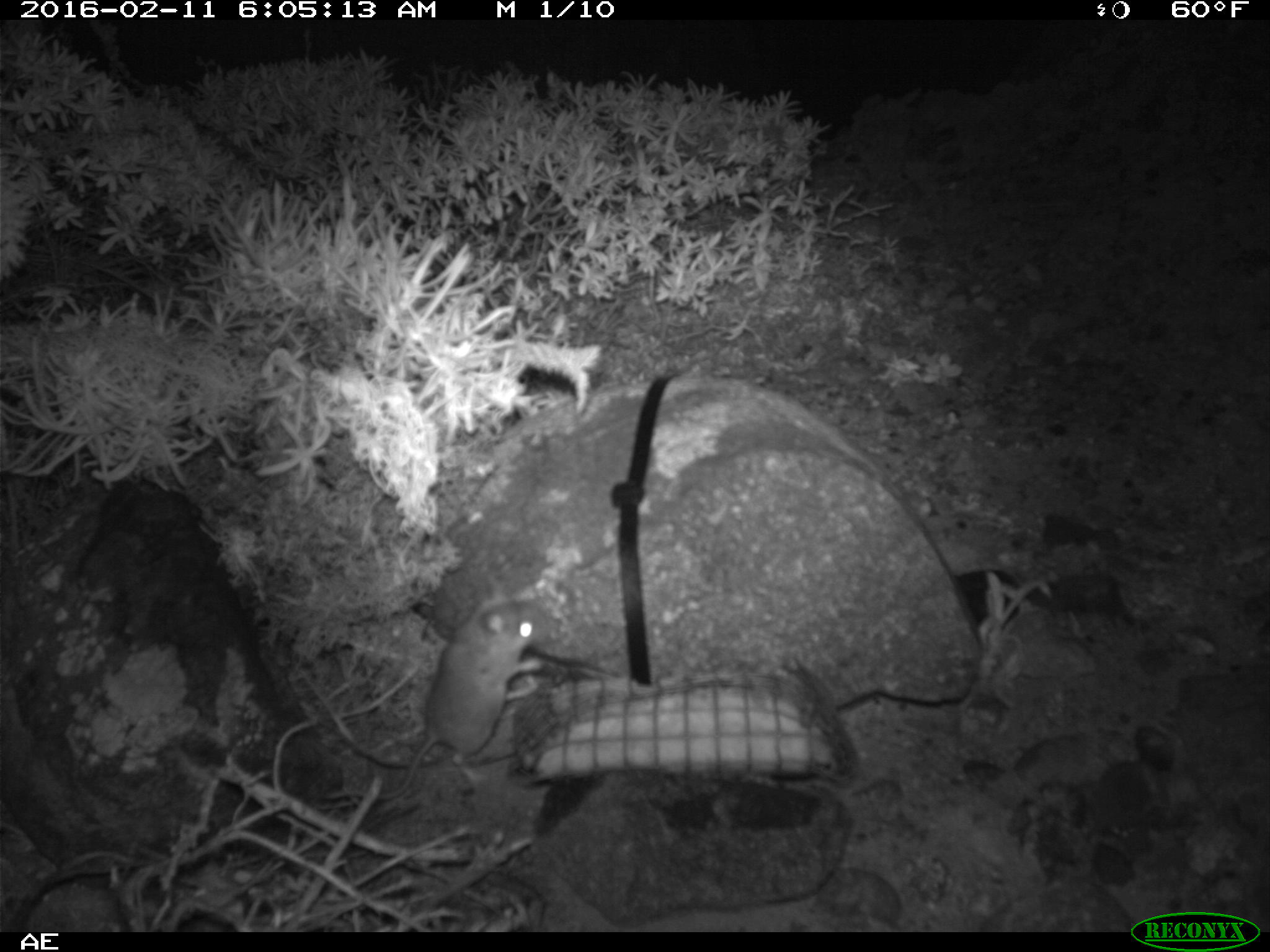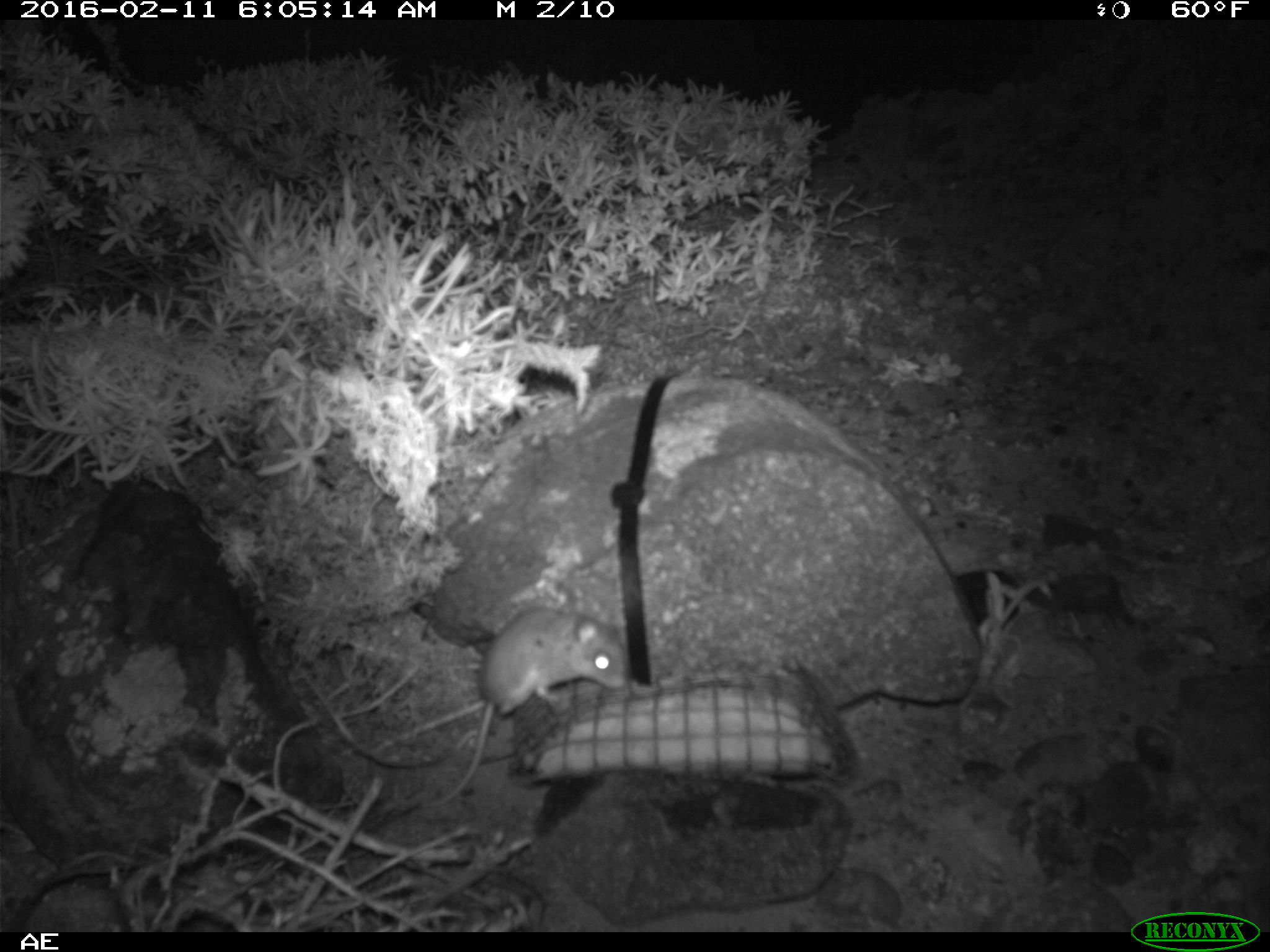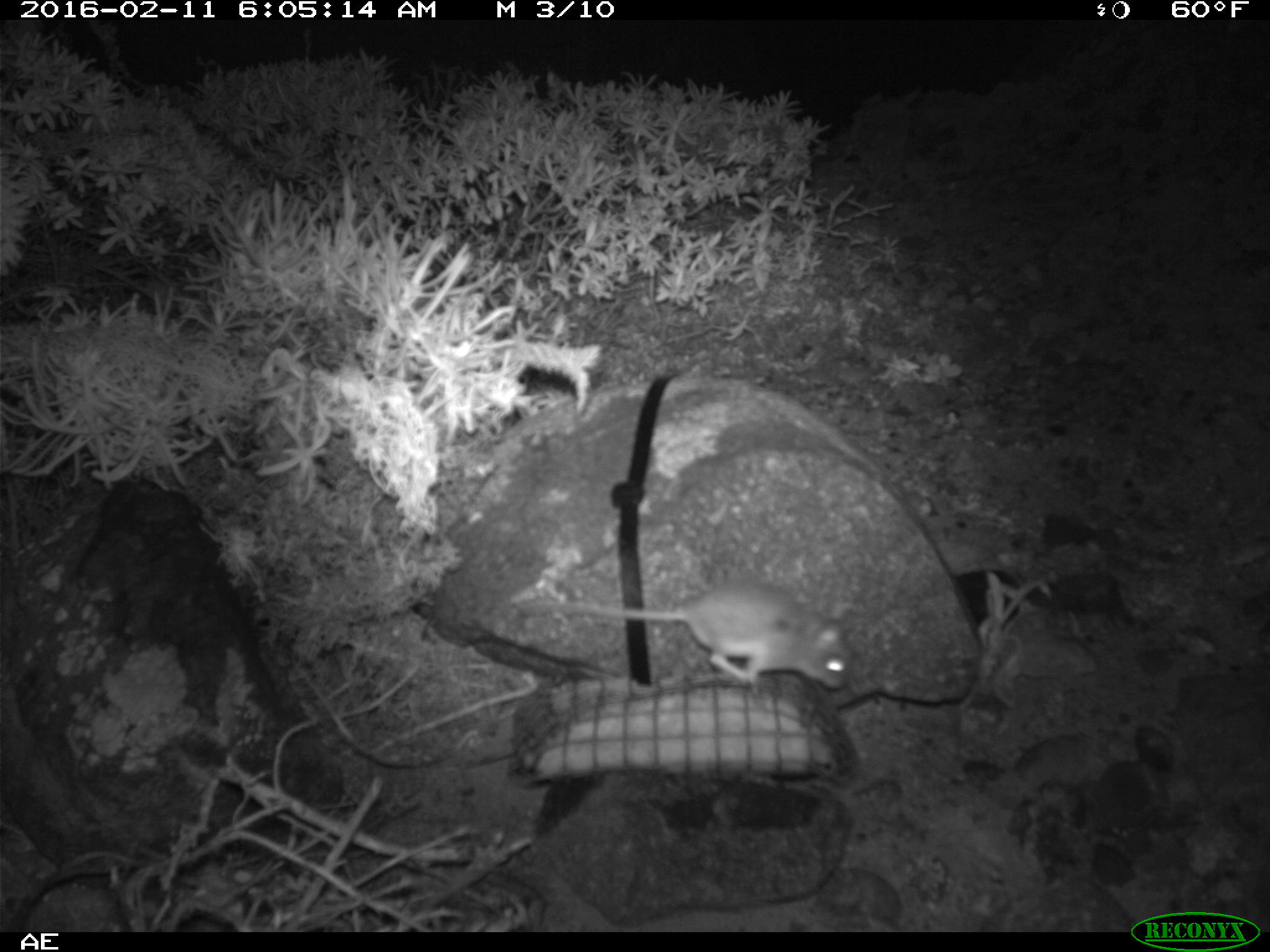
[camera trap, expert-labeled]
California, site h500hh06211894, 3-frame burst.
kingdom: Animalia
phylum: Chordata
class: Mammalia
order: Rodentia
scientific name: Rodentia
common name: rodent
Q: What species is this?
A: Rodent (Rodentia).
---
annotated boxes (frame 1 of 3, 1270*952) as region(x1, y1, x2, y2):
rodent: region(322, 591, 553, 800)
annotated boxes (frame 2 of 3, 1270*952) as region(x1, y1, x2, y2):
rodent: region(423, 606, 628, 806)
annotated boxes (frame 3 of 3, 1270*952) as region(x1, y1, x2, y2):
rodent: region(523, 580, 852, 688)